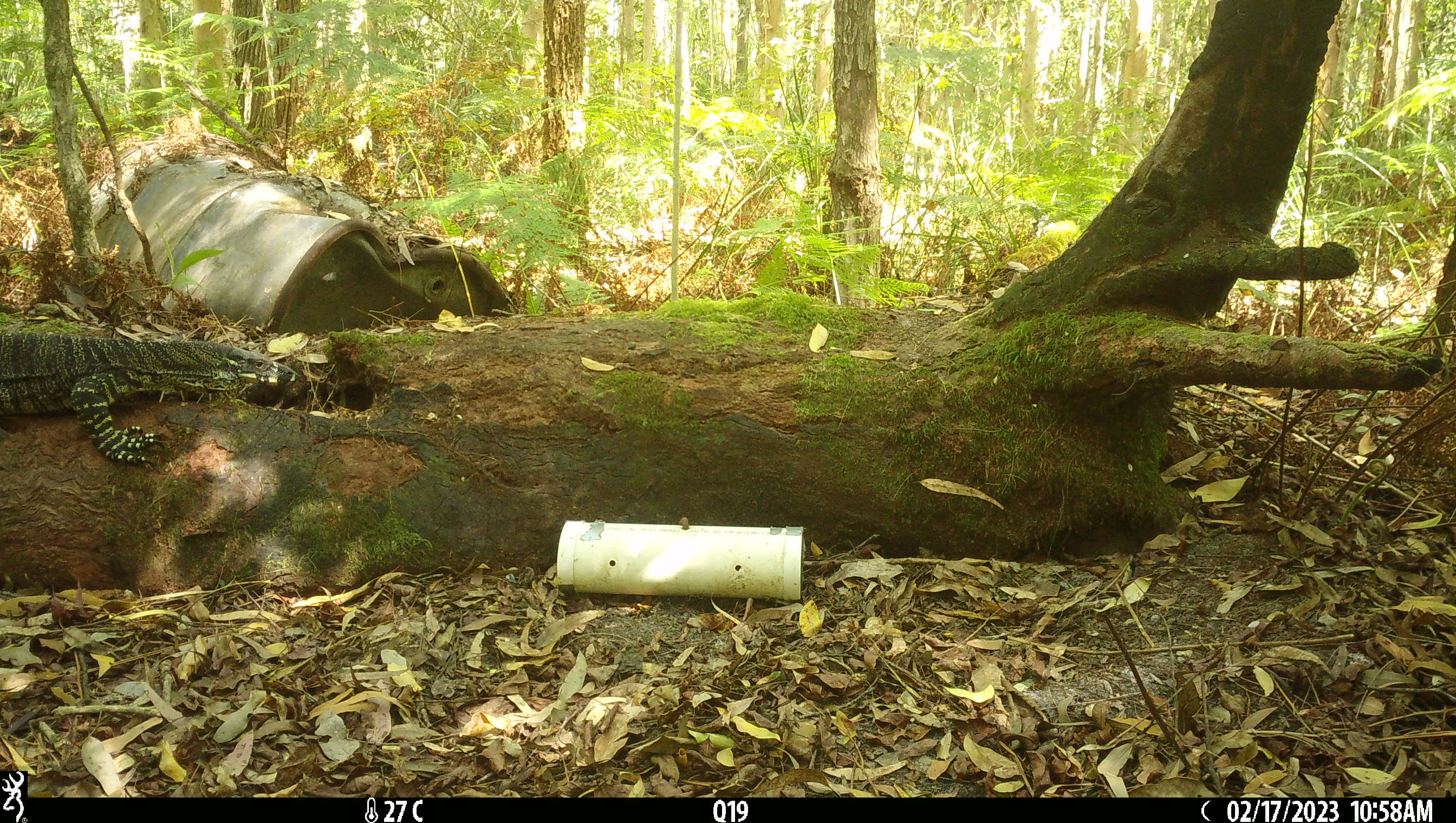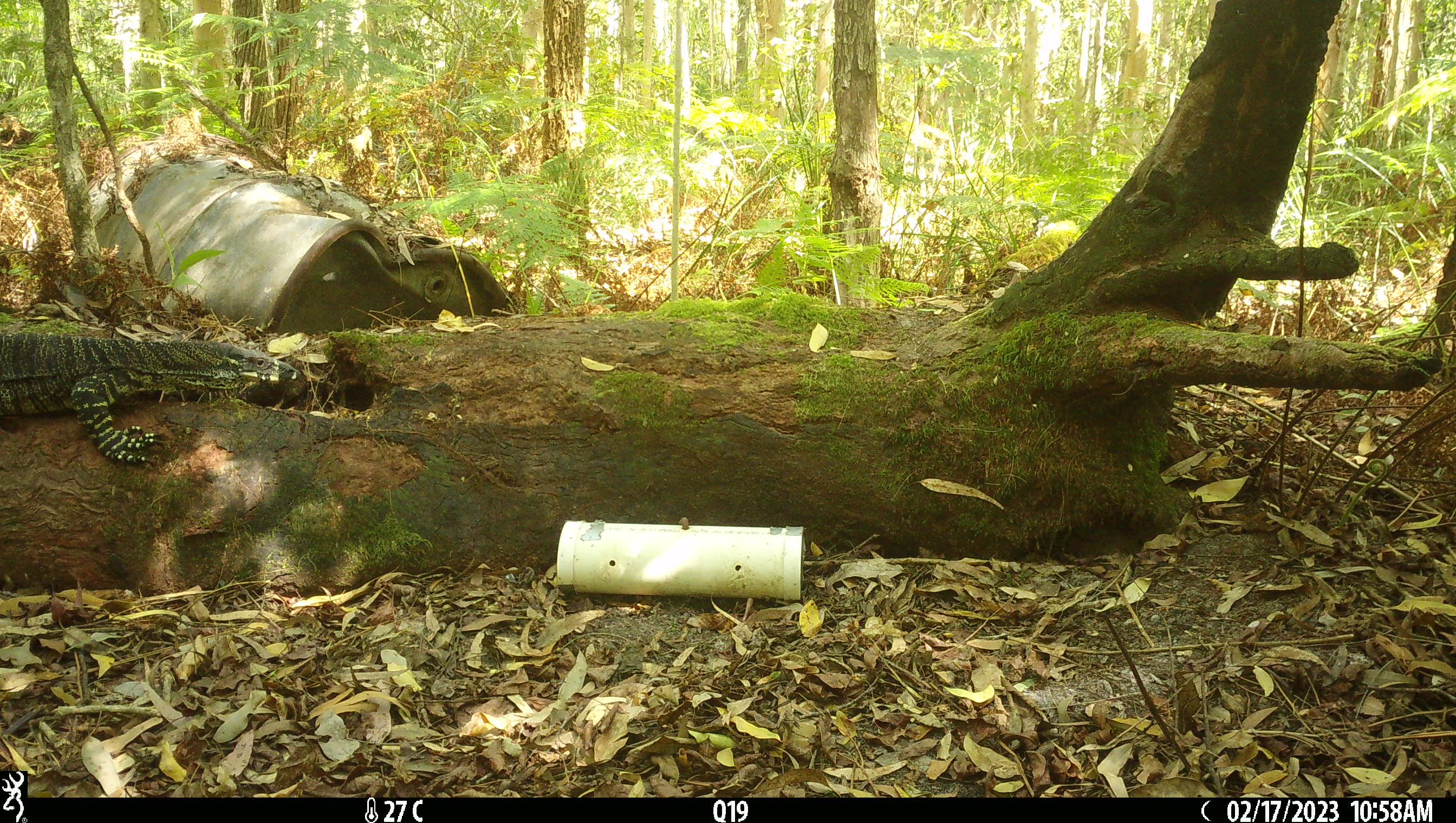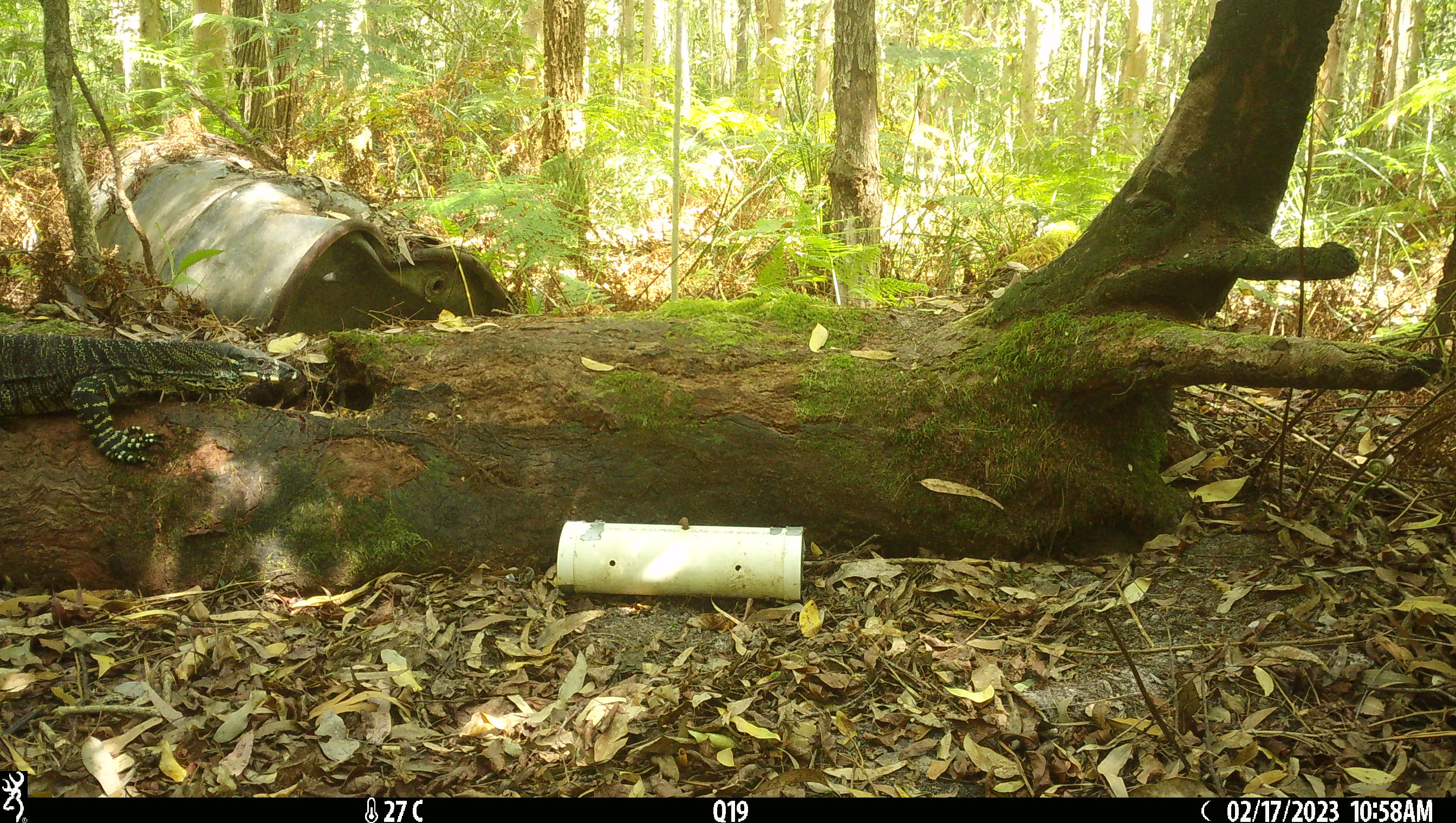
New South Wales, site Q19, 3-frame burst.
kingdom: Animalia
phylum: Chordata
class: Reptilia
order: Squamata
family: Varanidae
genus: Varanus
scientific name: Varanus varius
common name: lace monitor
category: goanna